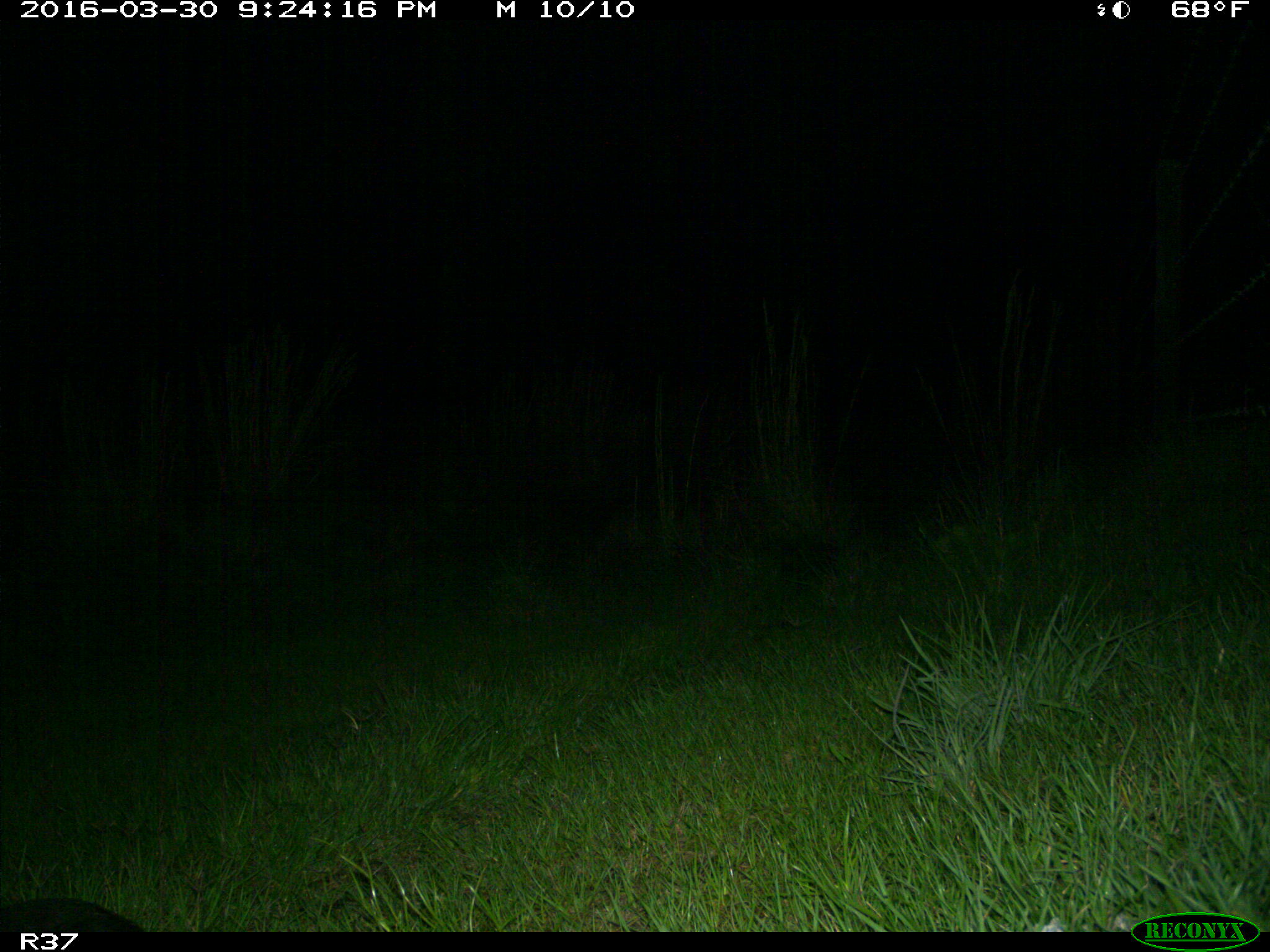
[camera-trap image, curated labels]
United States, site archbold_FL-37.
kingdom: Animalia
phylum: Chordata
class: Mammalia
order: Cingulata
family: Dasypodidae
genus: Dasypus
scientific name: Dasypus novemcinctus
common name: nine-banded armadillo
Dasypus novemcinctus (nine-banded armadillo).